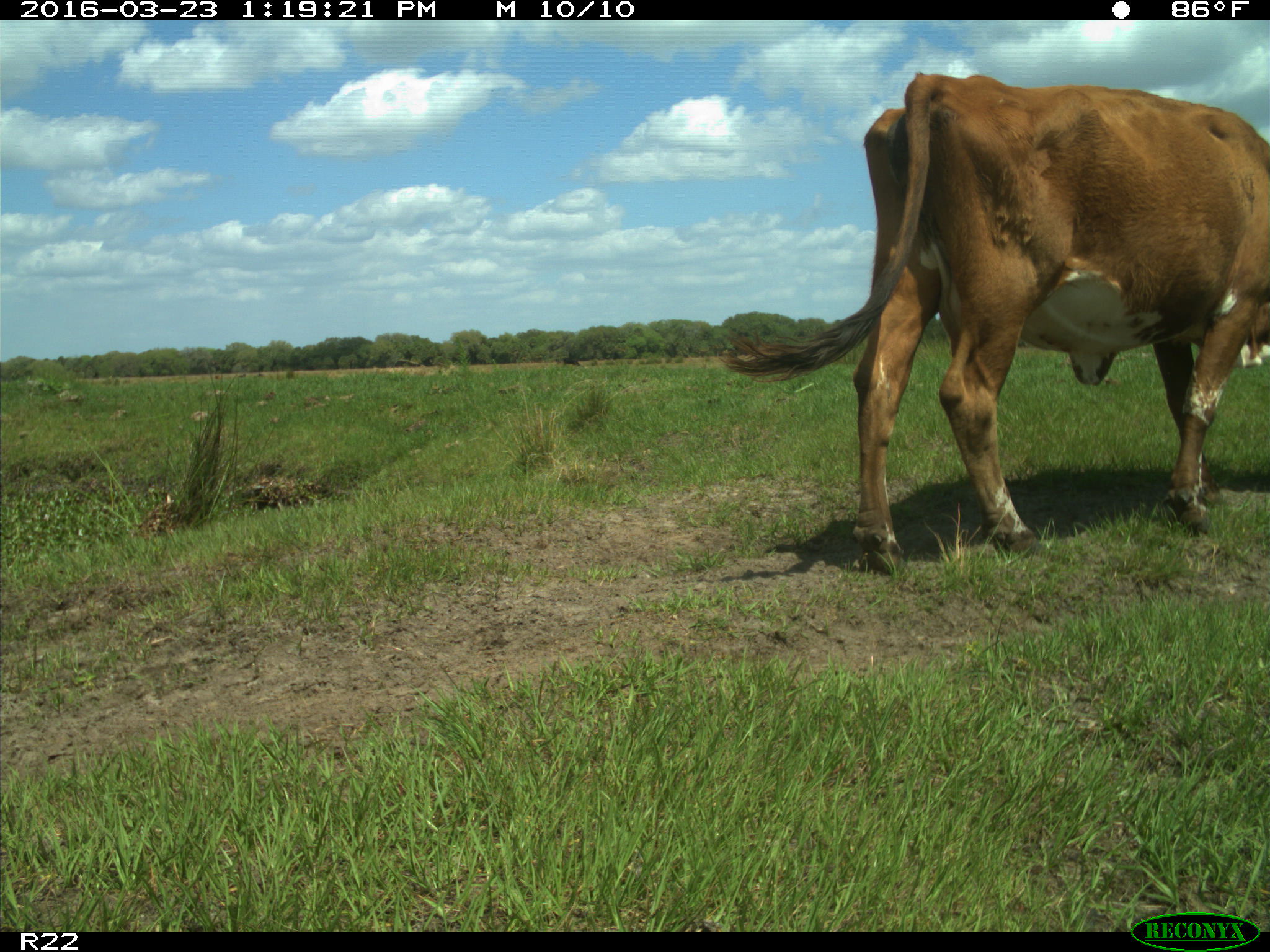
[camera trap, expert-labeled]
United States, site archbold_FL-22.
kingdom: Animalia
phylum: Chordata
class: Mammalia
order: Artiodactyla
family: Bovidae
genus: Bos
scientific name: Bos taurus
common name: domestic cow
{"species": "Bos taurus (domestic cow)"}